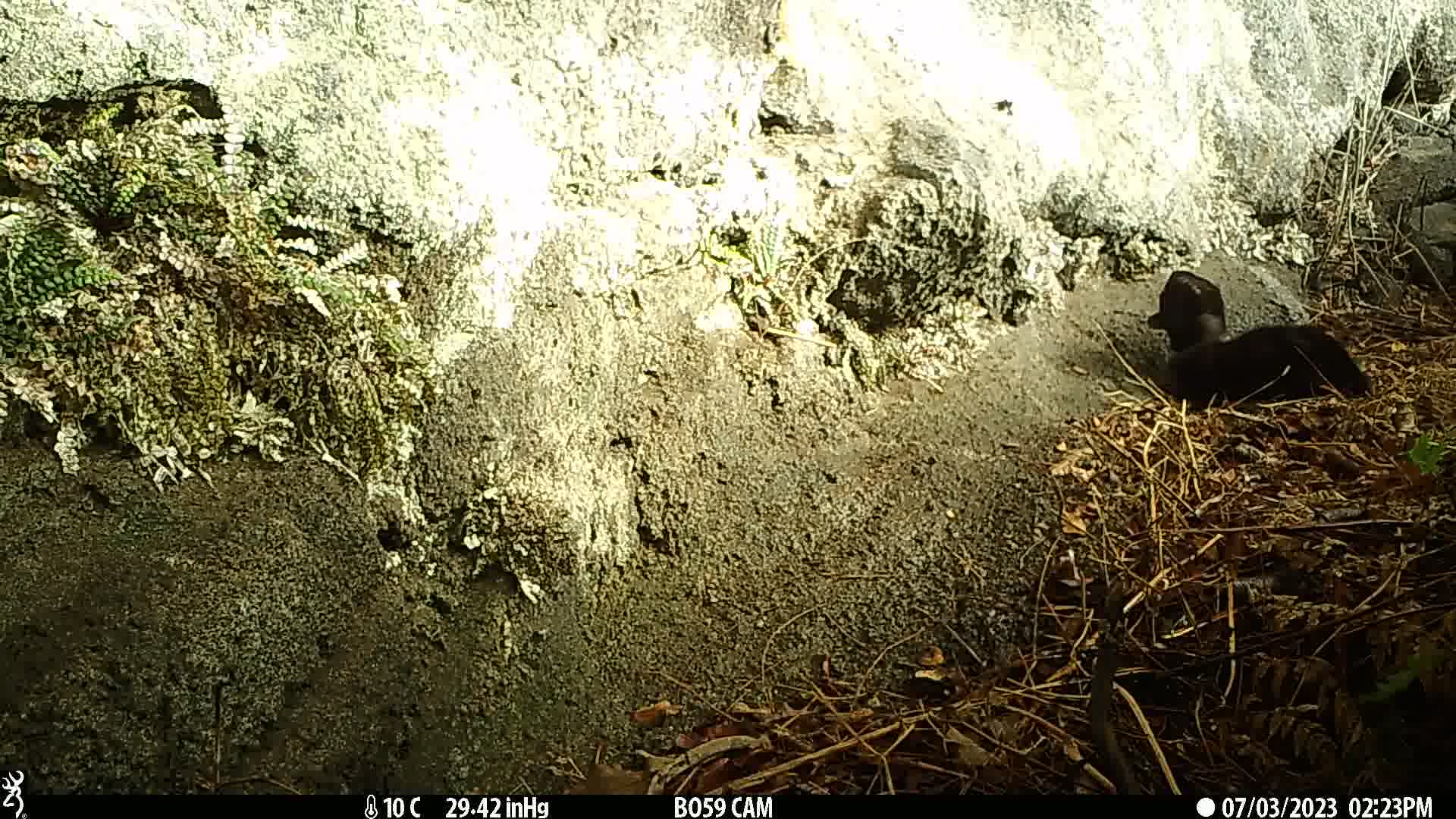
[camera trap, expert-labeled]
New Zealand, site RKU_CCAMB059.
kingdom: Animalia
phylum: Chordata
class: Mammalia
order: Carnivora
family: Felidae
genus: Felis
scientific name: Felis catus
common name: domestic cat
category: cat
Cat (domestic cat) (Felis catus).